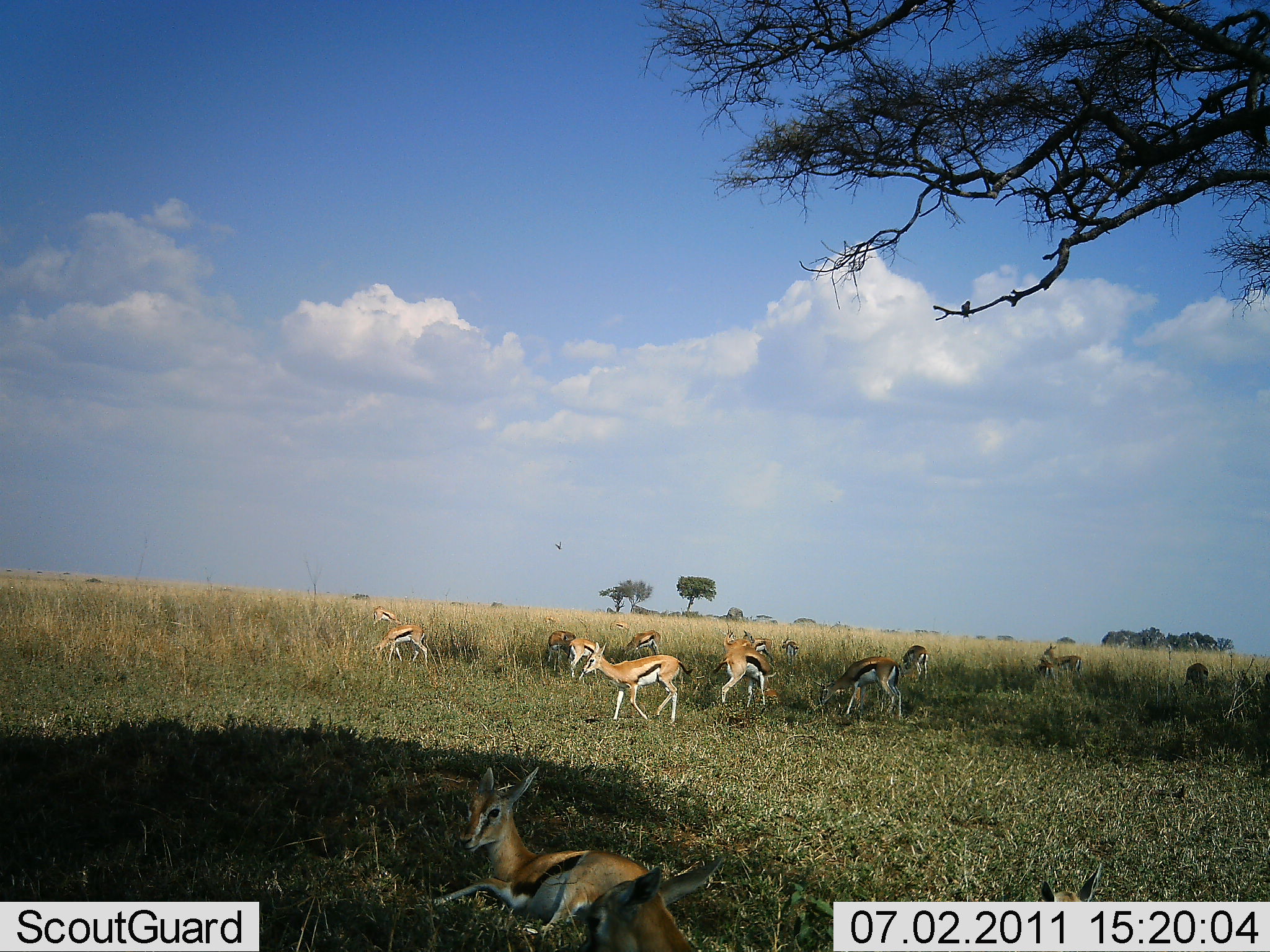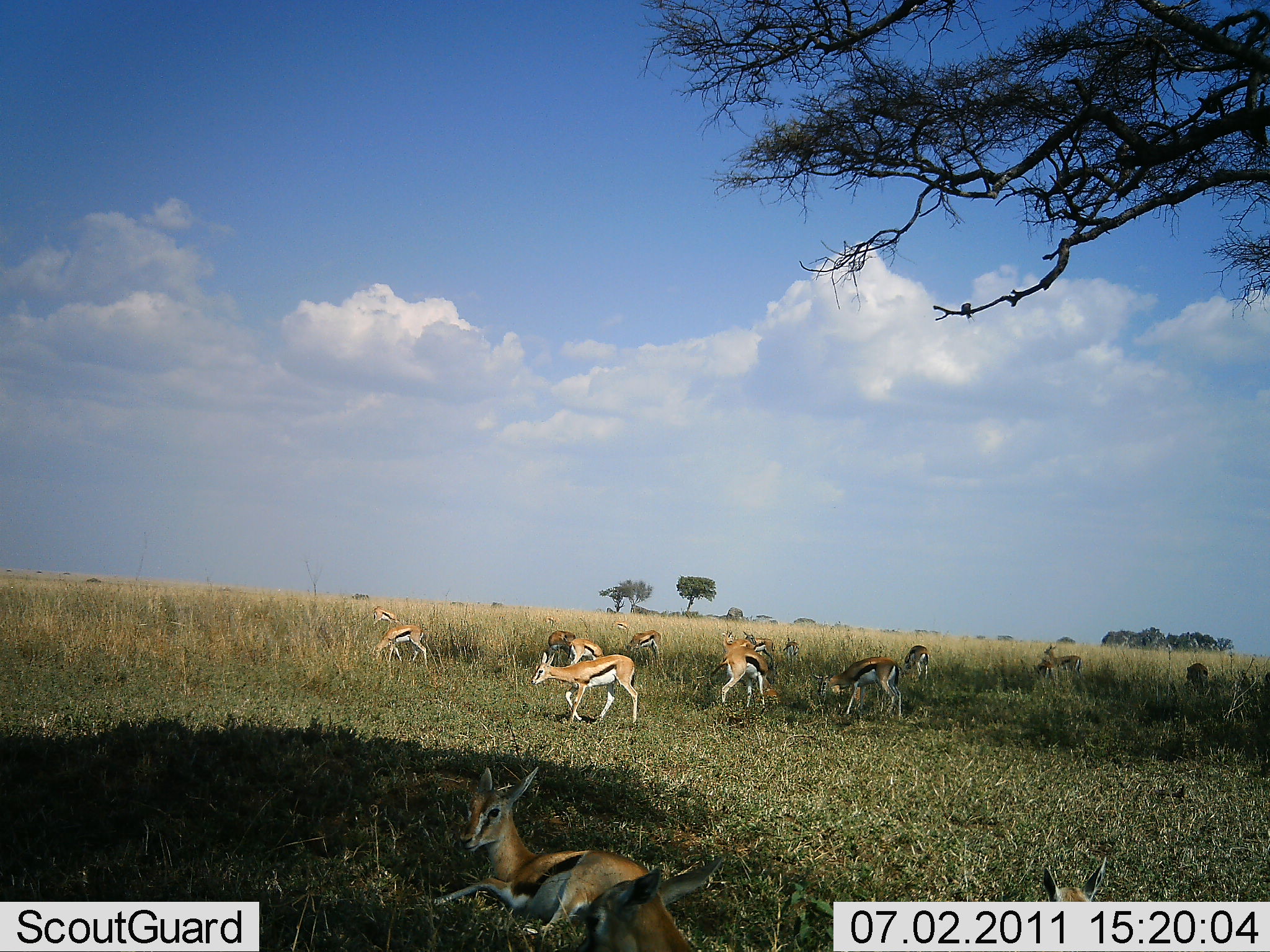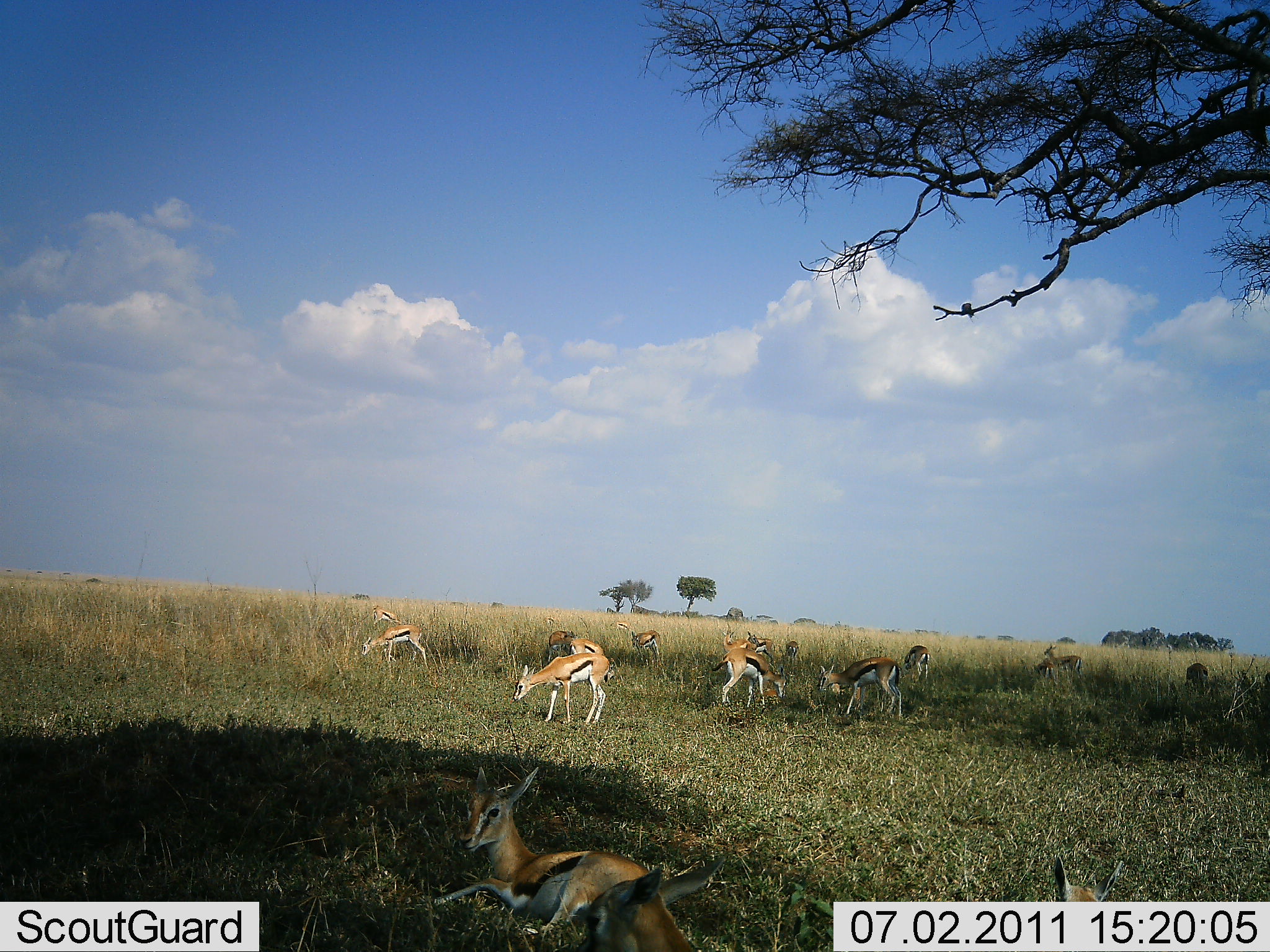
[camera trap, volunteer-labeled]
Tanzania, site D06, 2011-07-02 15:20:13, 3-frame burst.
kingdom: Animalia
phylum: Chordata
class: Mammalia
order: Artiodactyla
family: Bovidae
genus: Eudorcas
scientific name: Eudorcas thomsonii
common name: thomson's gazelle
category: gazellethomsons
Gazellethomsons (thomson's gazelle) (Eudorcas thomsonii), count 11-50. Behavior (volunteer vote fractions): standing 75%, resting 75%, moving 58%, interacting 0%. Young present (vote fraction): 8%. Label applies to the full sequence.